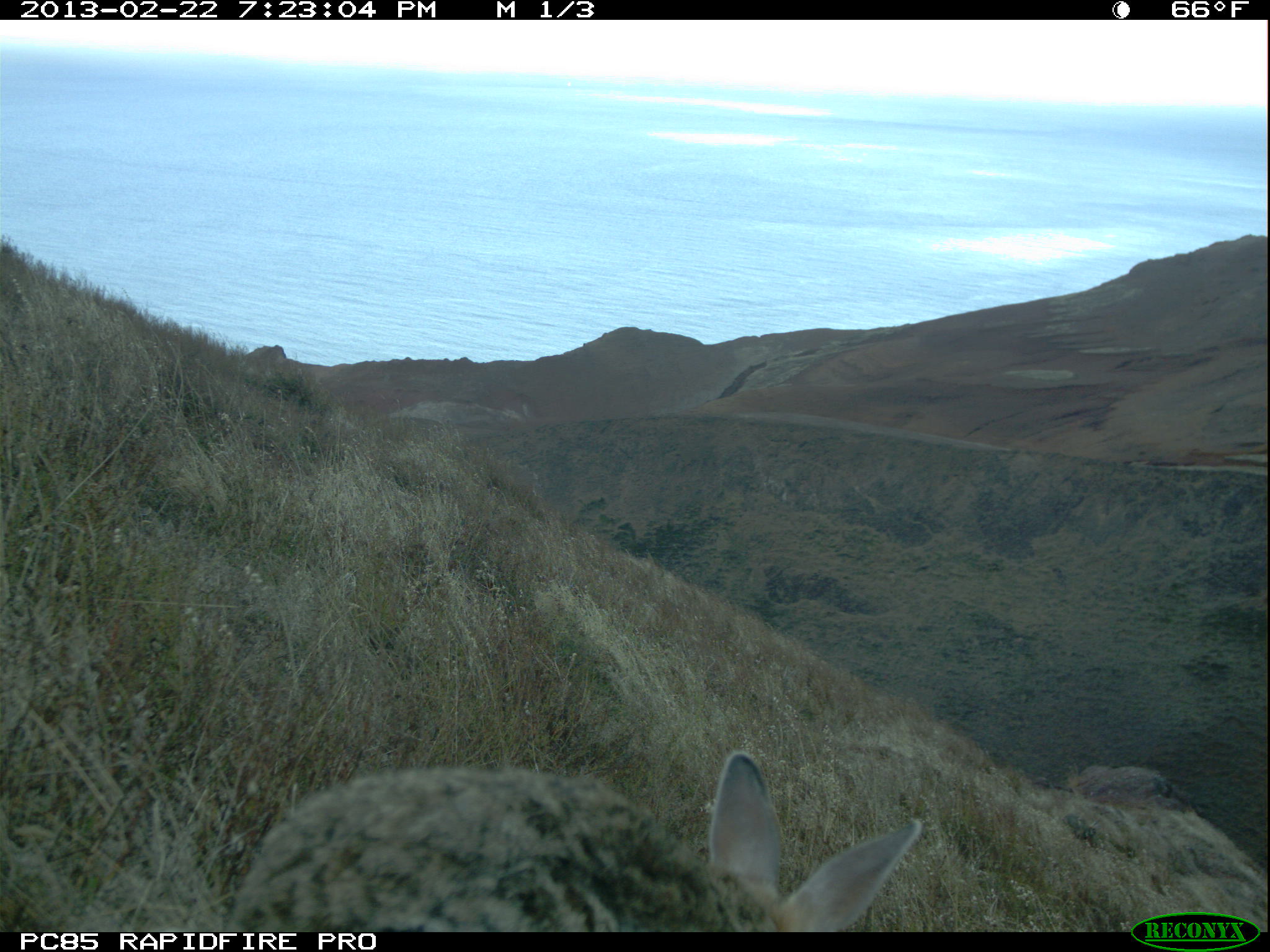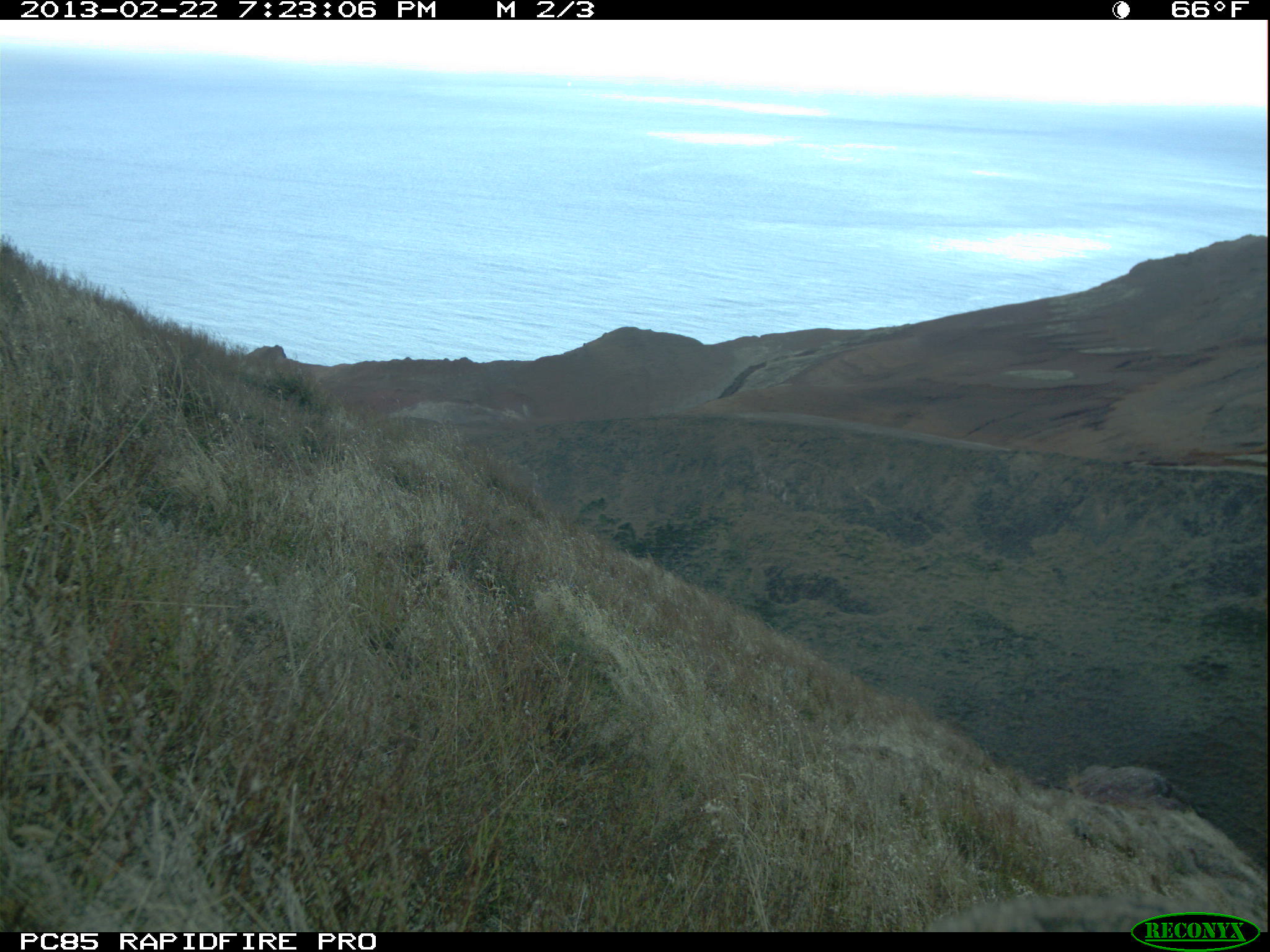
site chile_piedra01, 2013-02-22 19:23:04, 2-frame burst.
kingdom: Animalia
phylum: Chordata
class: Mammalia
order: Lagomorpha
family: Leporidae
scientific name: Leporidae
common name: rabbits and hares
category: rabbit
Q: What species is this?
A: Rabbit (rabbits and hares) (Leporidae).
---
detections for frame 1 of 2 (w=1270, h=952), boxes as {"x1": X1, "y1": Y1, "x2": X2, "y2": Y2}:
rabbit: {"x1": 211, "y1": 751, "x2": 939, "y2": 932}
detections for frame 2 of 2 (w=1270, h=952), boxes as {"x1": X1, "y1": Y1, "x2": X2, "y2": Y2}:
rabbit: {"x1": 922, "y1": 885, "x2": 1245, "y2": 933}